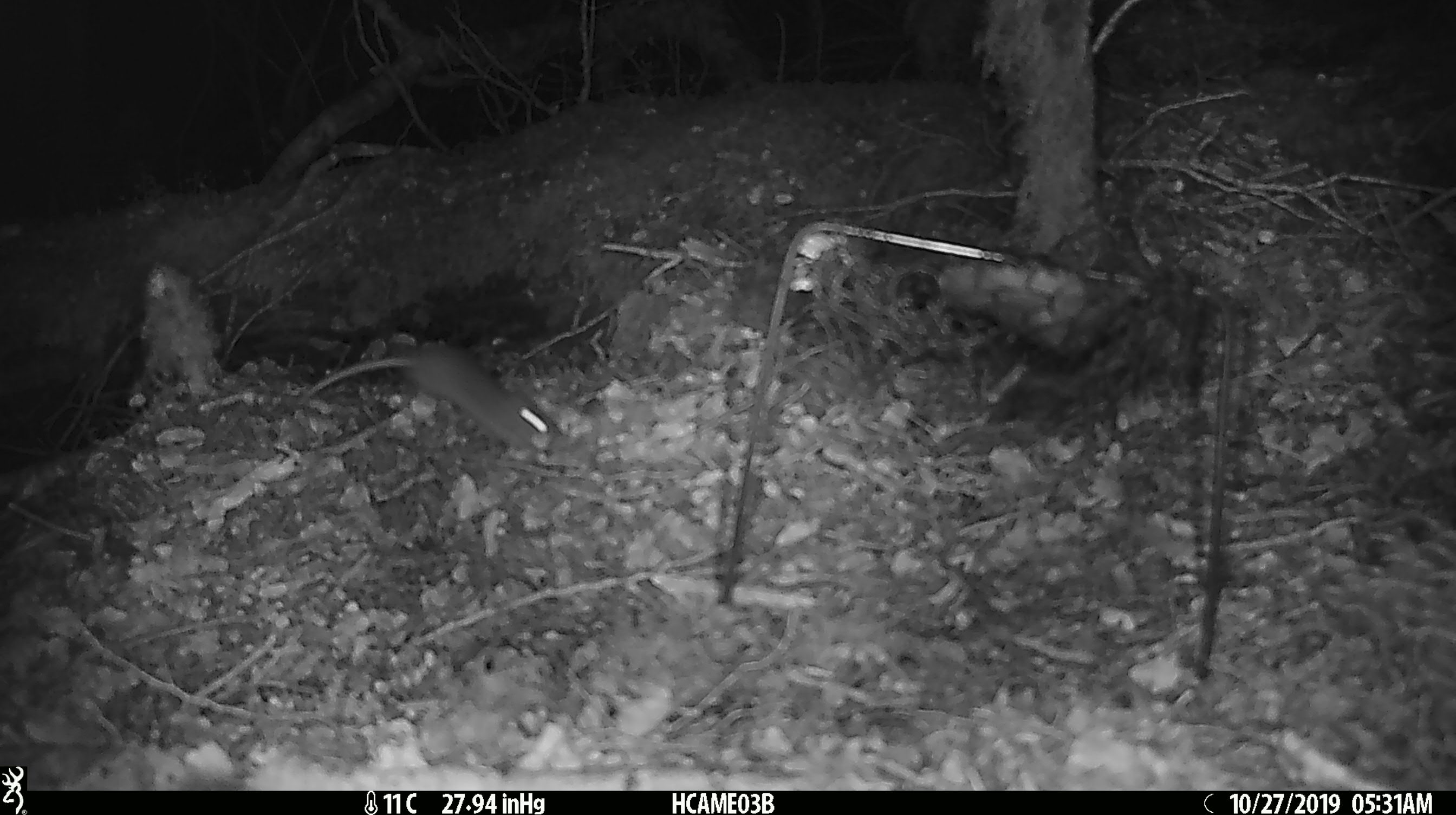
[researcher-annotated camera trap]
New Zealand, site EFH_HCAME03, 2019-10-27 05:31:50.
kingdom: Animalia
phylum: Chordata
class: Mammalia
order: Rodentia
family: Muridae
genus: Mus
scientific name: Mus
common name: mouse